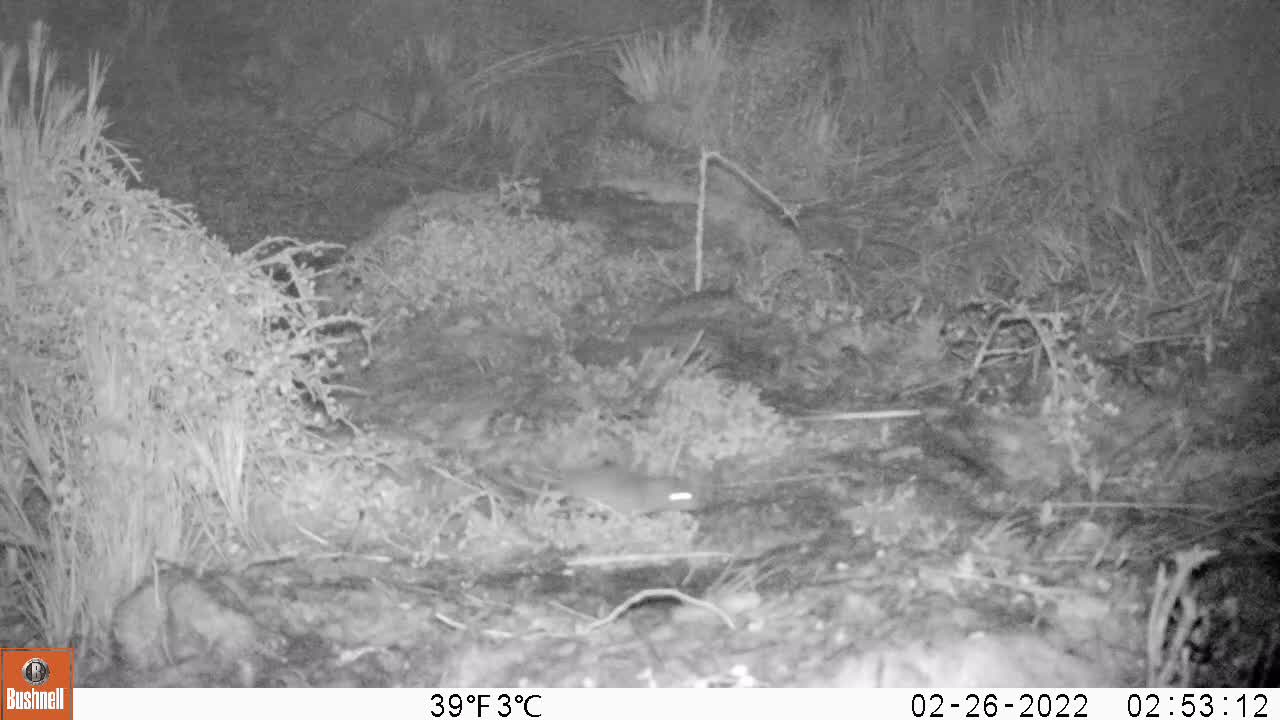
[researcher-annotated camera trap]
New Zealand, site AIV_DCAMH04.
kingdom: Animalia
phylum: Chordata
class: Mammalia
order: Rodentia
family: Muridae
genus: Mus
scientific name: Mus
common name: mouse